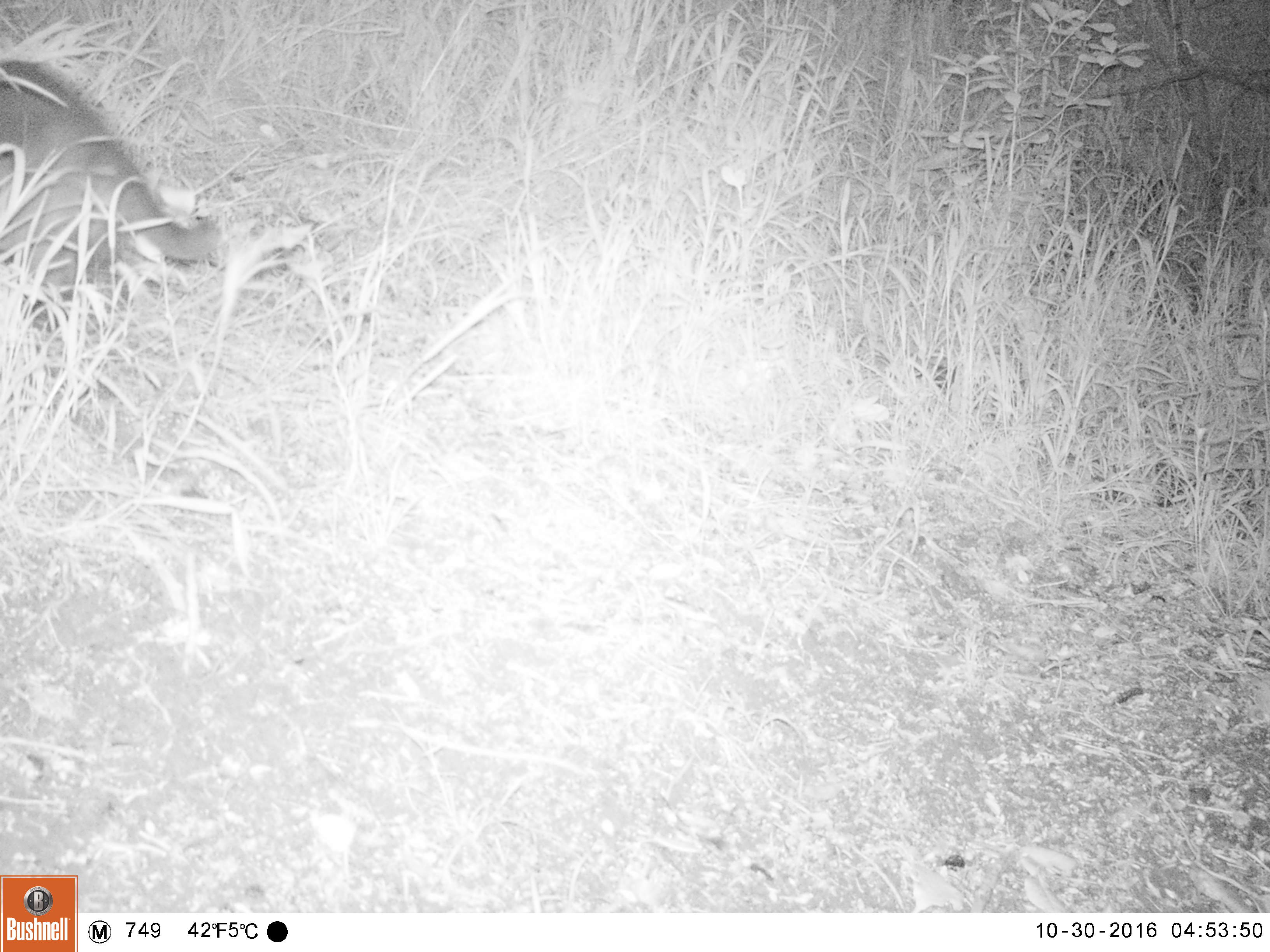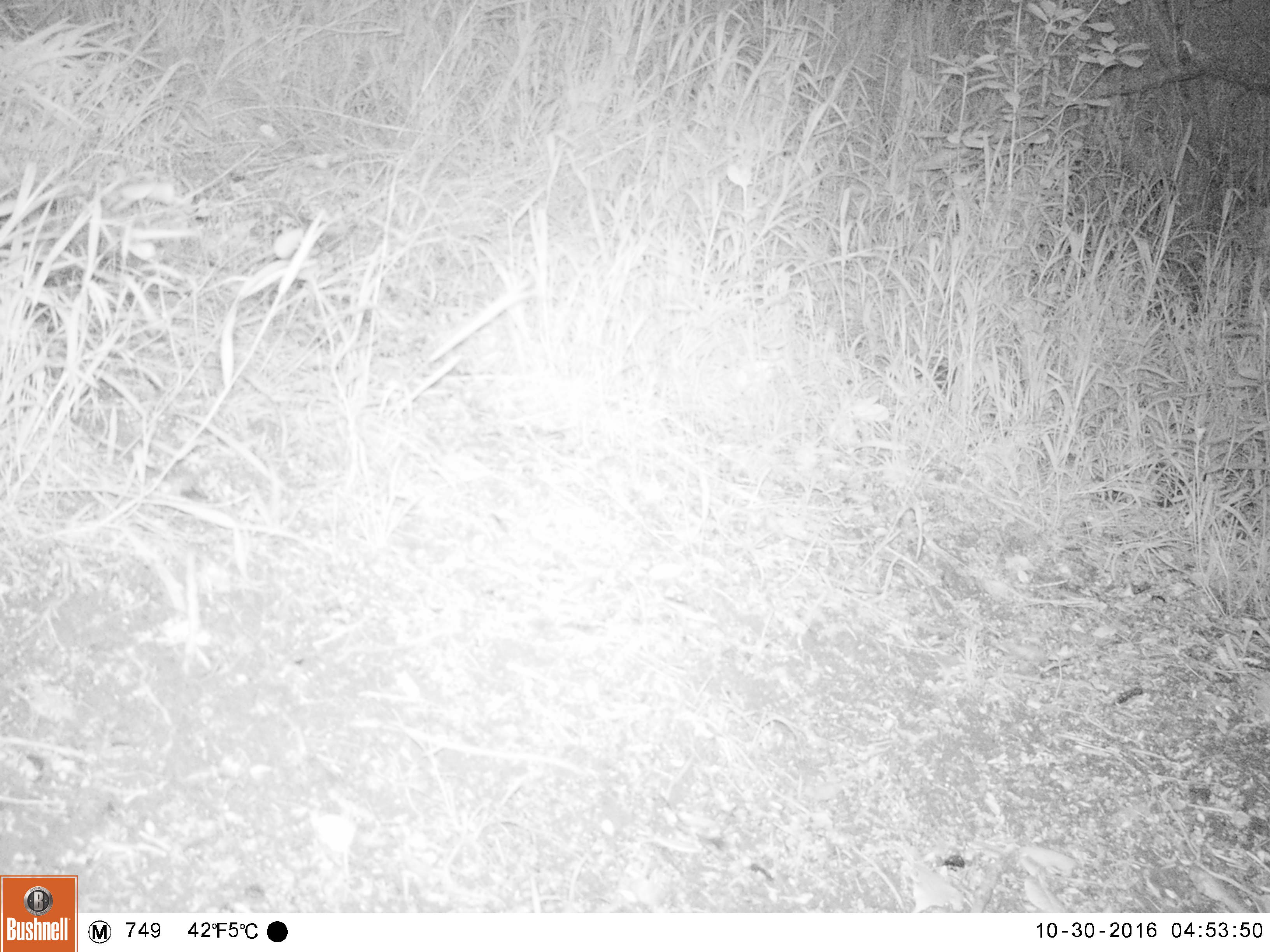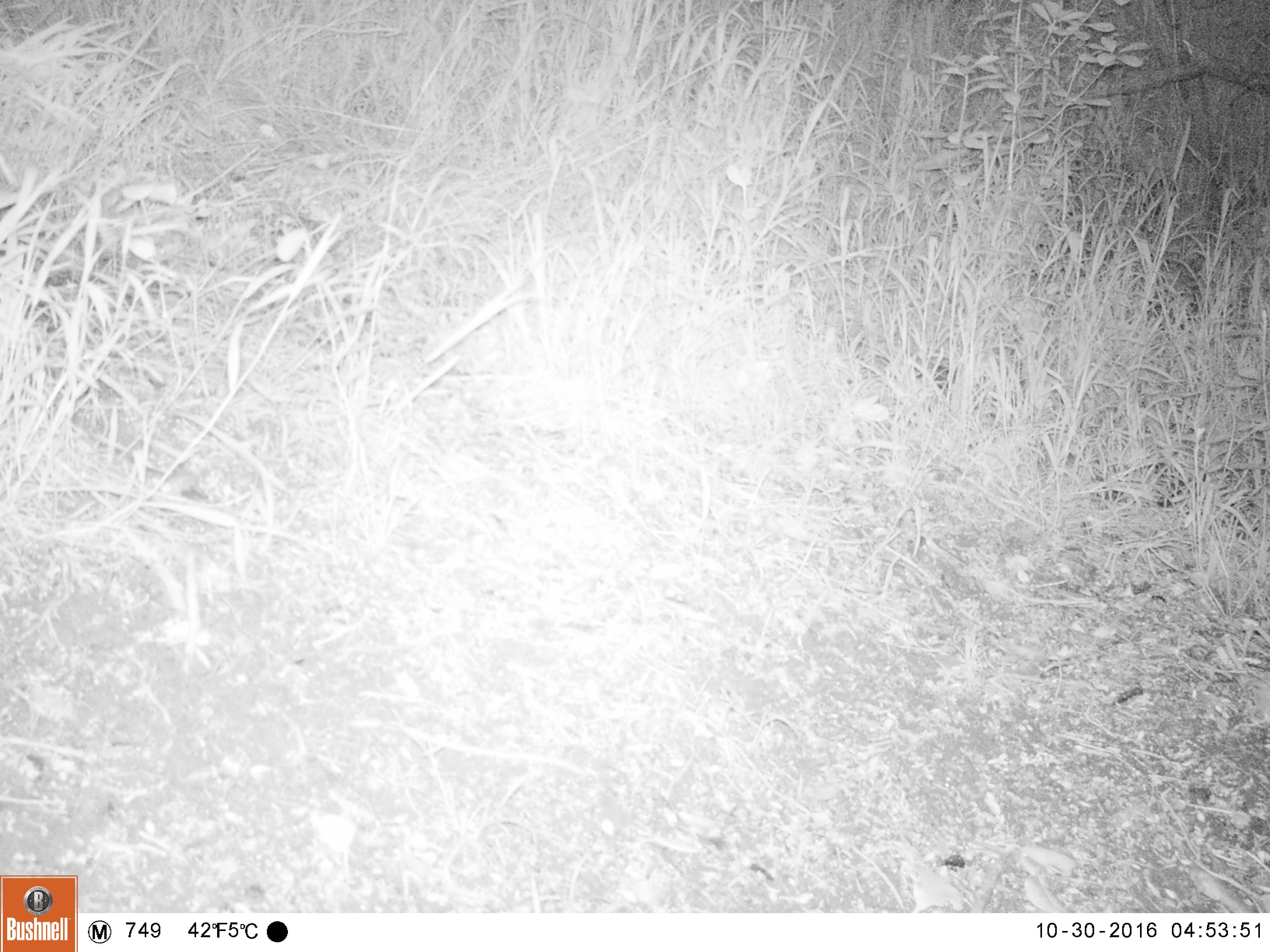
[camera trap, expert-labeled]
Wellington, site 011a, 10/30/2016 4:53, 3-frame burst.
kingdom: Animalia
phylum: Chordata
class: Mammalia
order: Carnivora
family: Felidae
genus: Felis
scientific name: Felis catus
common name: cat